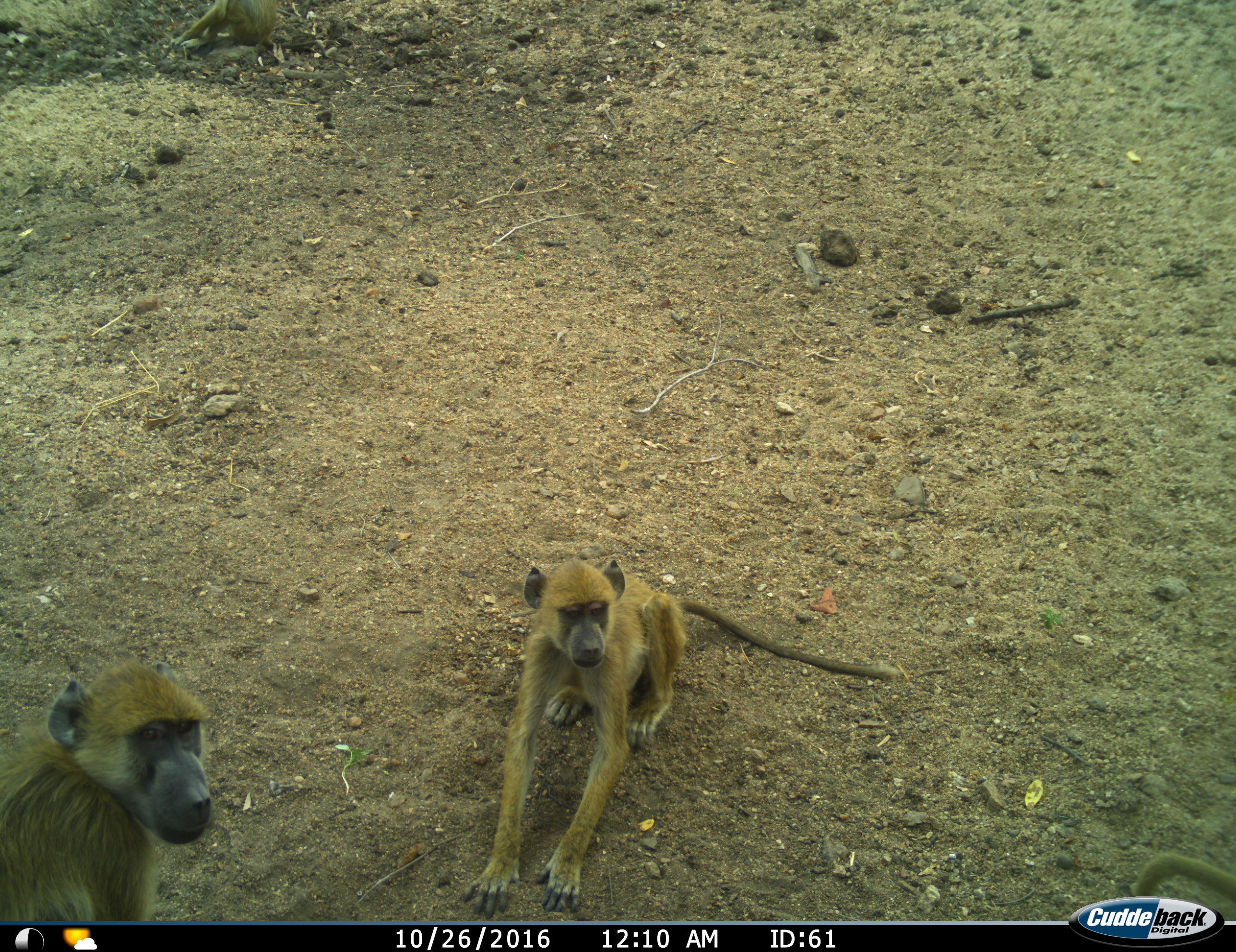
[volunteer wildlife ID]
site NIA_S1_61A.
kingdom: Animalia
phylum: Chordata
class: Mammalia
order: Primates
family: Cercopithecidae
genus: Papio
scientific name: Papio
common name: baboon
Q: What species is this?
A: Baboon (Papio).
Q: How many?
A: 2.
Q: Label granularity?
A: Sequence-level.